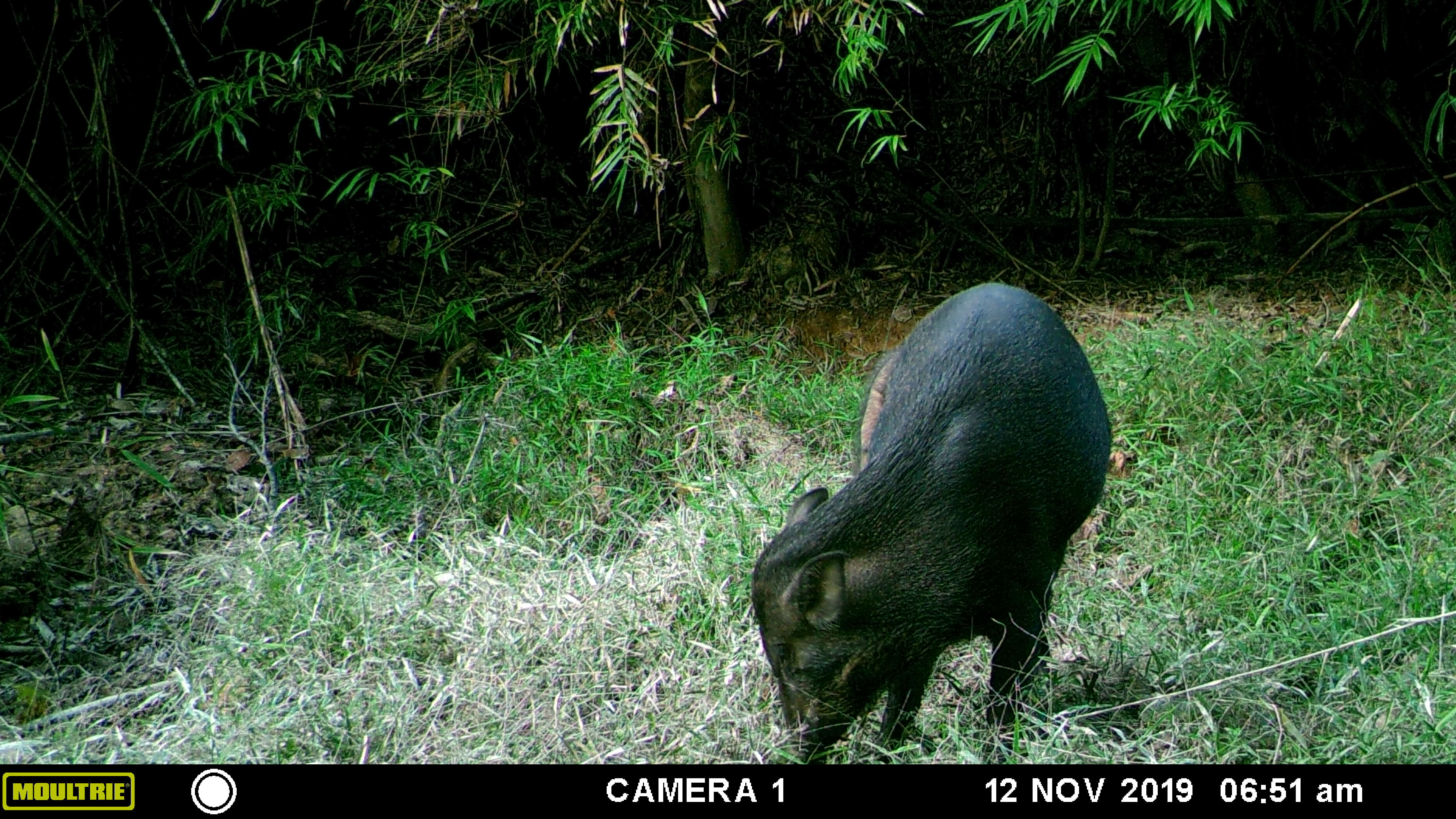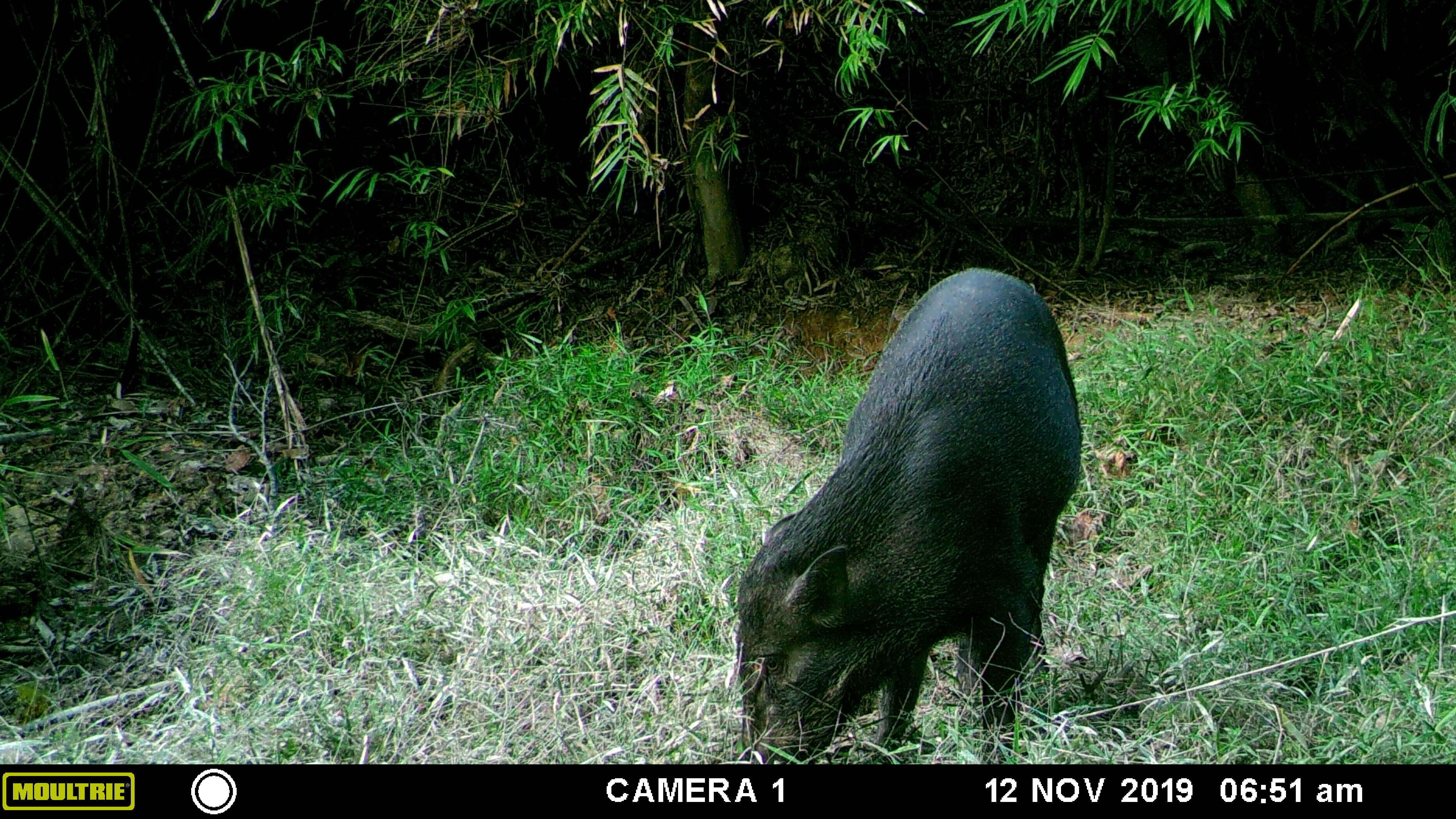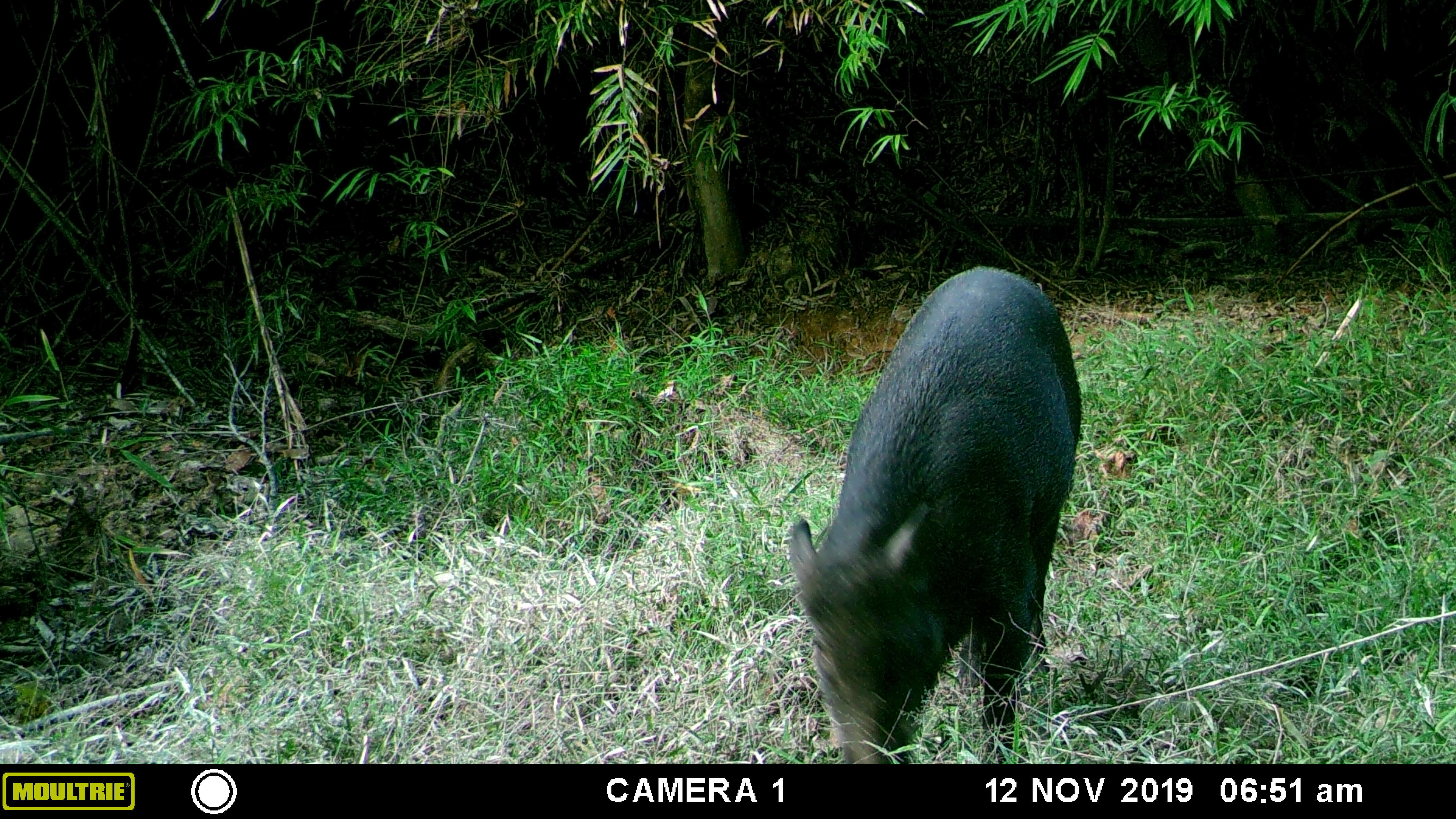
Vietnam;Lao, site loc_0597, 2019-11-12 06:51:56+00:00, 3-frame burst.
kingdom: Animalia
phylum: Chordata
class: Mammalia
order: Artiodactyla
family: Suidae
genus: Sus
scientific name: Sus scrofa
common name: eurasian wild pig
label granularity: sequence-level